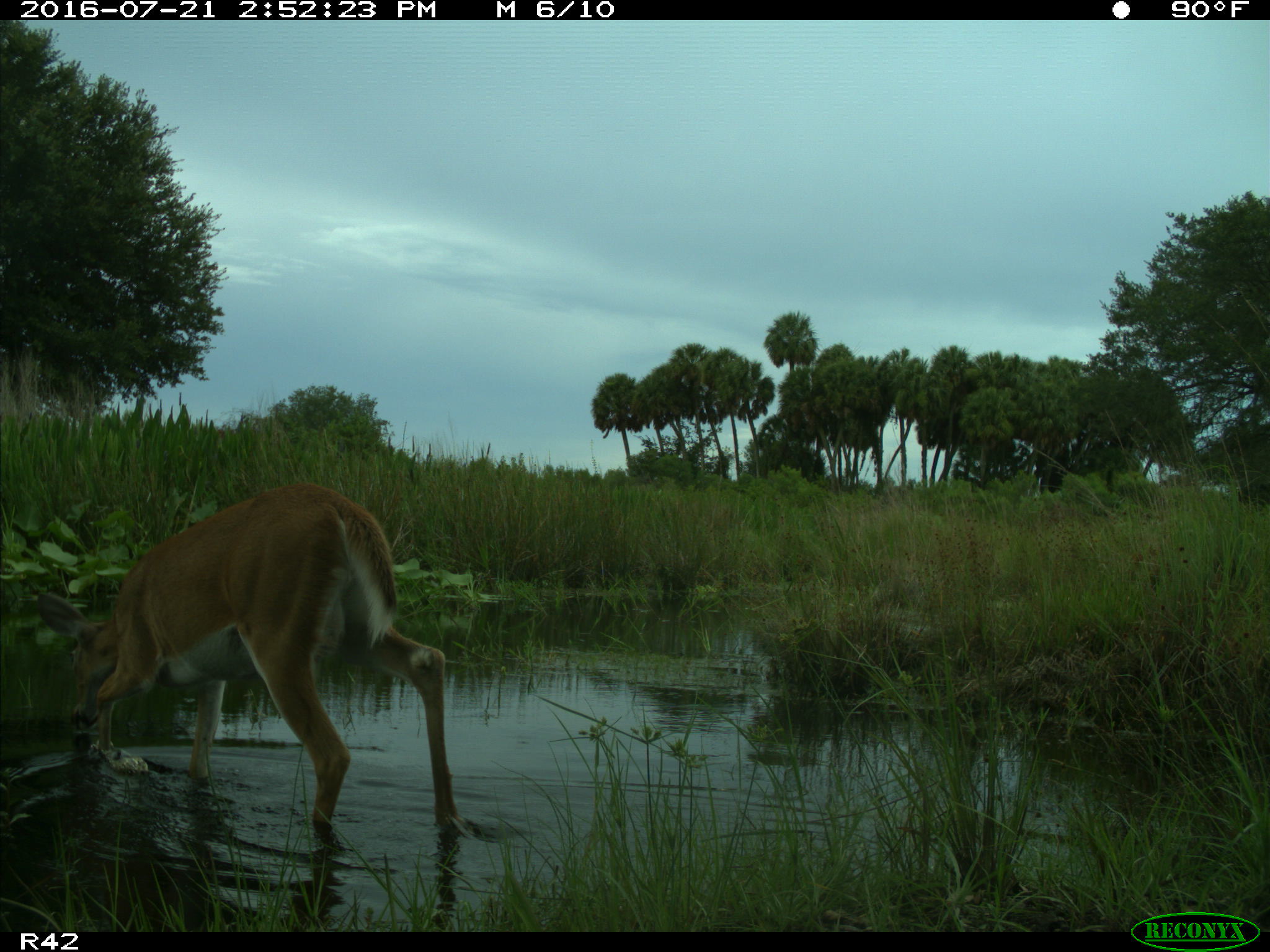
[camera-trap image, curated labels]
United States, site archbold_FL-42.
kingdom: Animalia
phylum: Chordata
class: Mammalia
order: Artiodactyla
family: Cervidae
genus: Odocoileus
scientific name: Odocoileus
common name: deer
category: unidentified deer